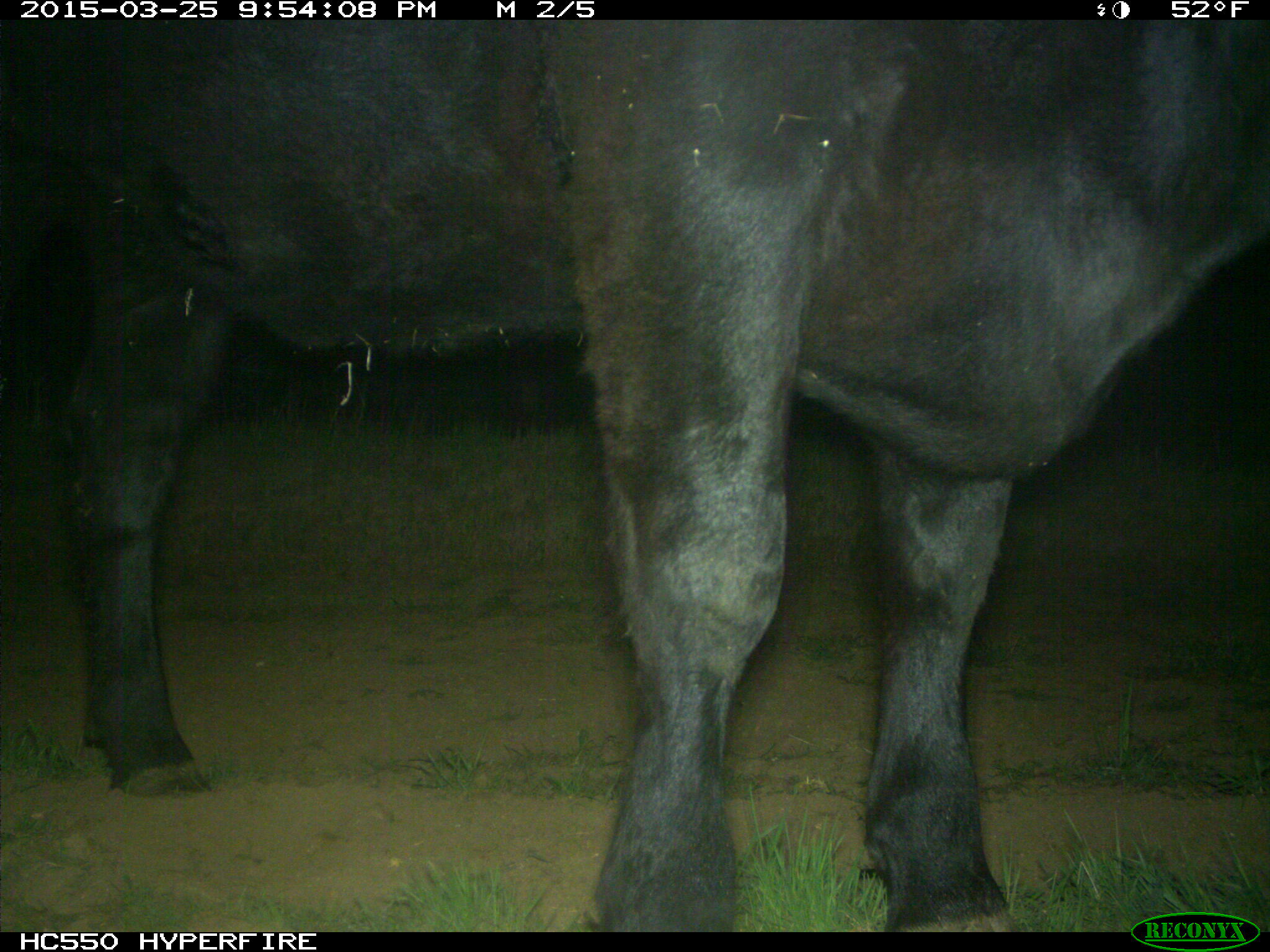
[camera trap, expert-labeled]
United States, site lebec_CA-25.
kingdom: Animalia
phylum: Chordata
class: Mammalia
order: Artiodactyla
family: Bovidae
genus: Bos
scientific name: Bos taurus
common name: domestic cow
Bos taurus (domestic cow).